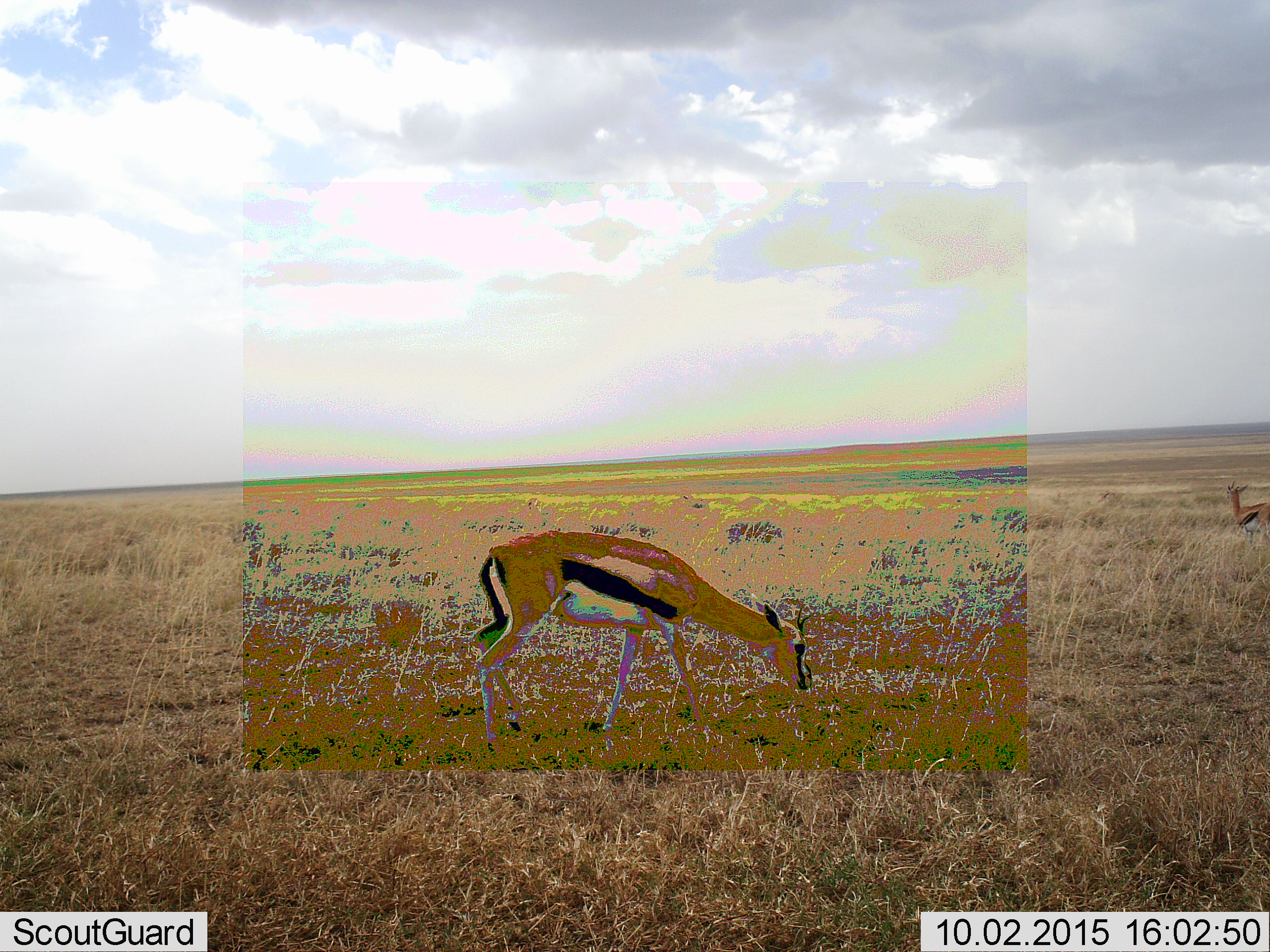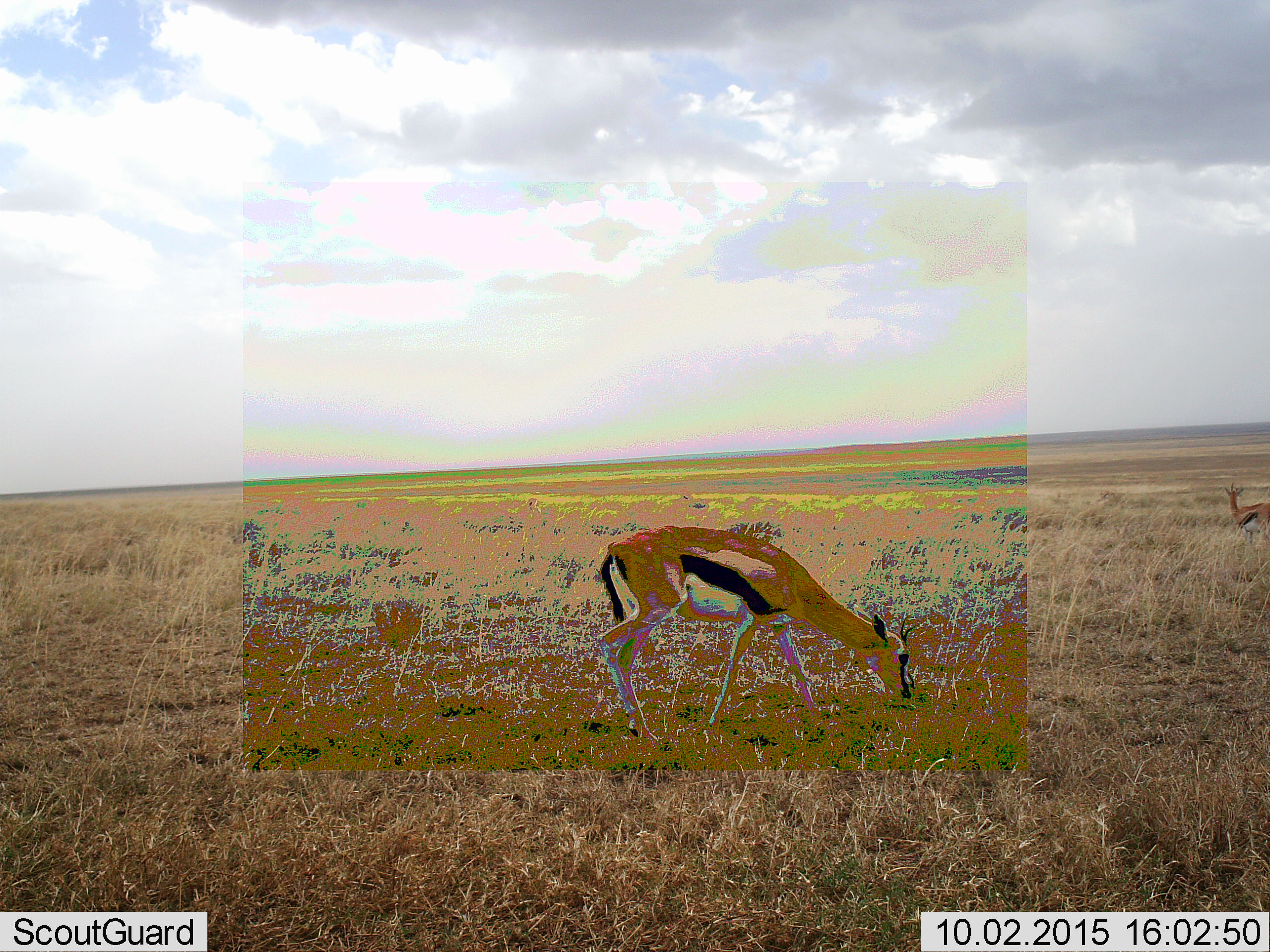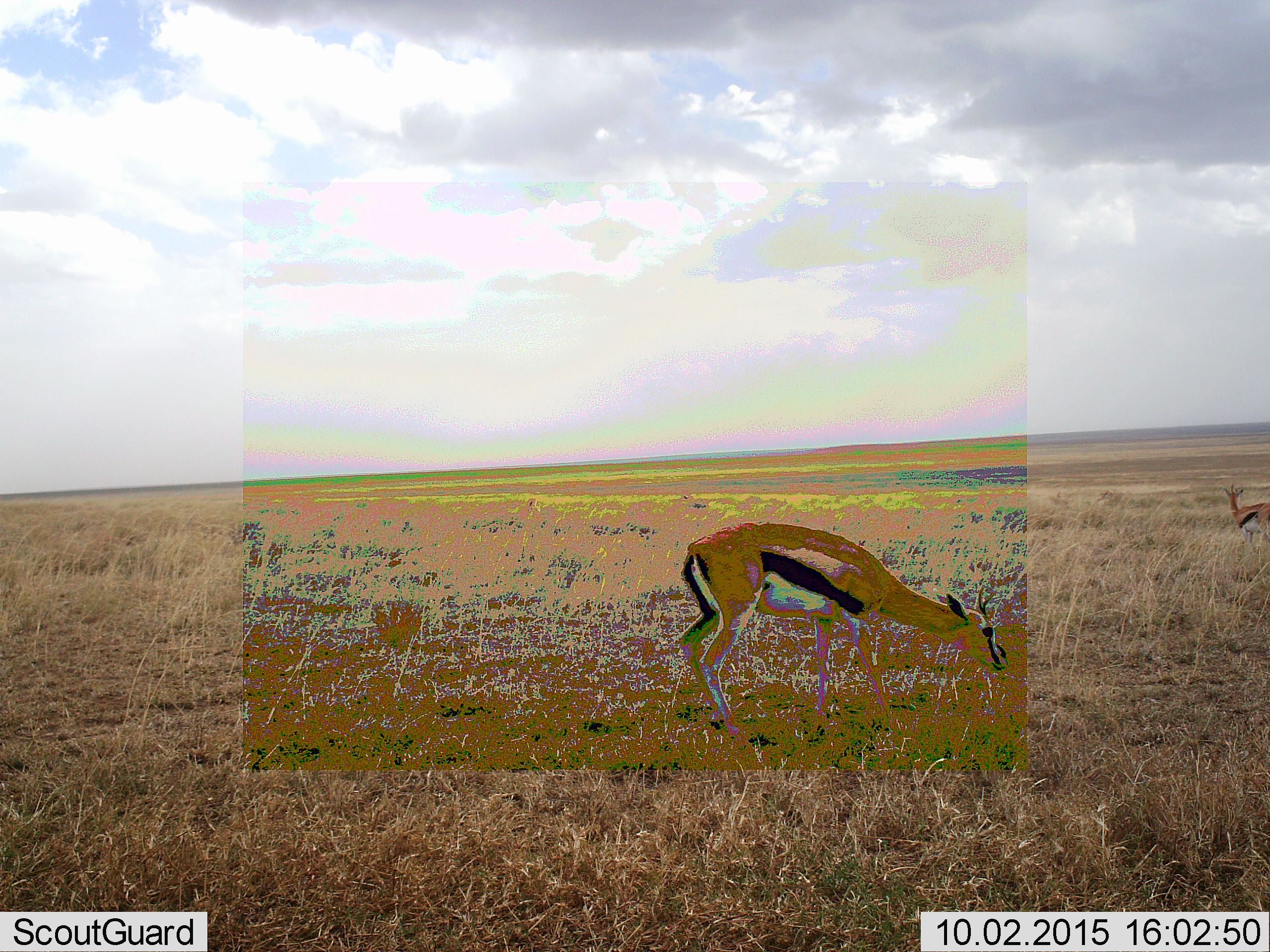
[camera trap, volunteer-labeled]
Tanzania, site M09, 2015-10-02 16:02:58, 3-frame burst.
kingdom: Animalia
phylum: Chordata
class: Mammalia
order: Artiodactyla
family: Bovidae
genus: Eudorcas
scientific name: Eudorcas thomsonii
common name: thomson's gazelle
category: gazellethomsons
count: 2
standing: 70%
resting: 0%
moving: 60%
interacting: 0%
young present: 0%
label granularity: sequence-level